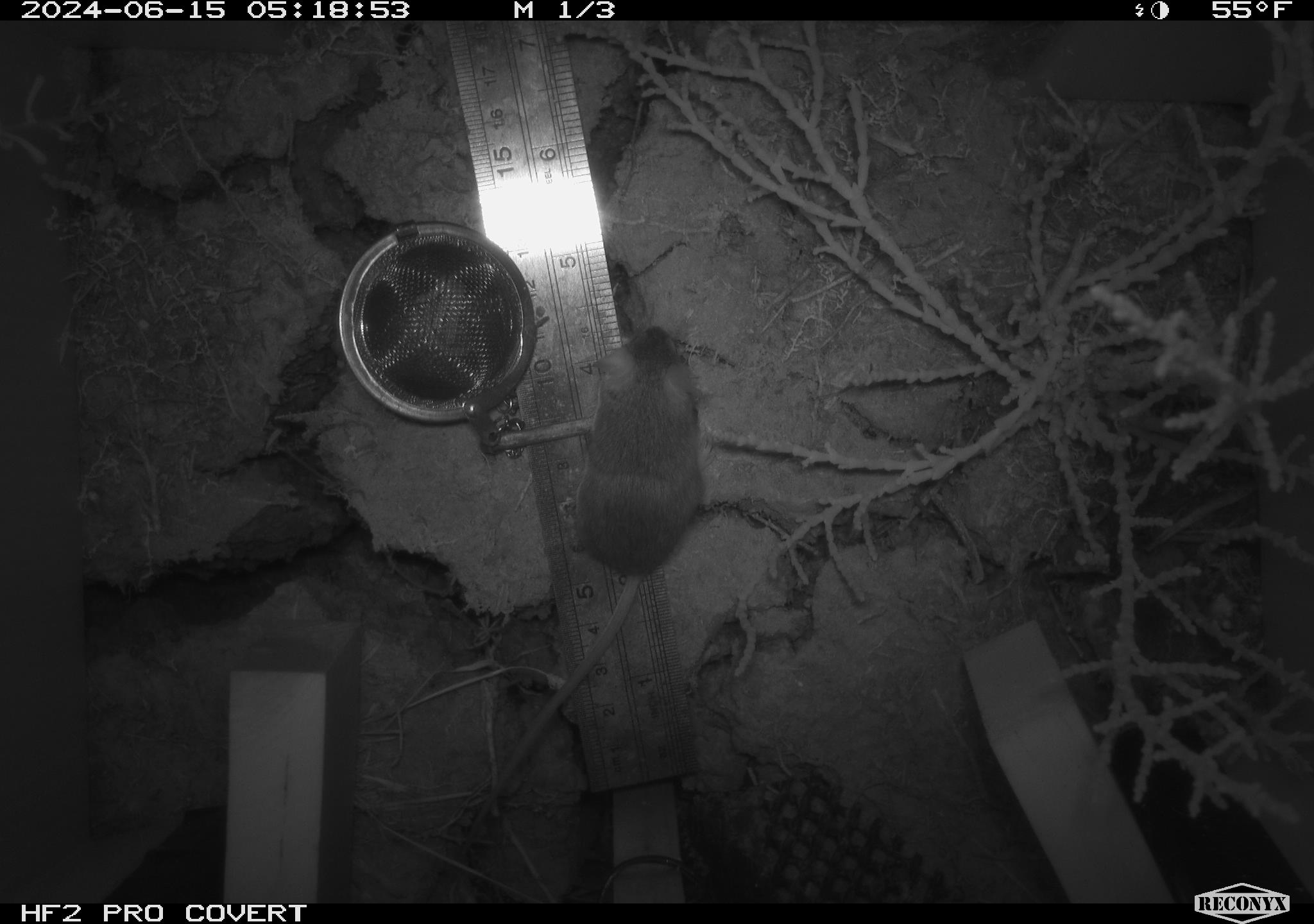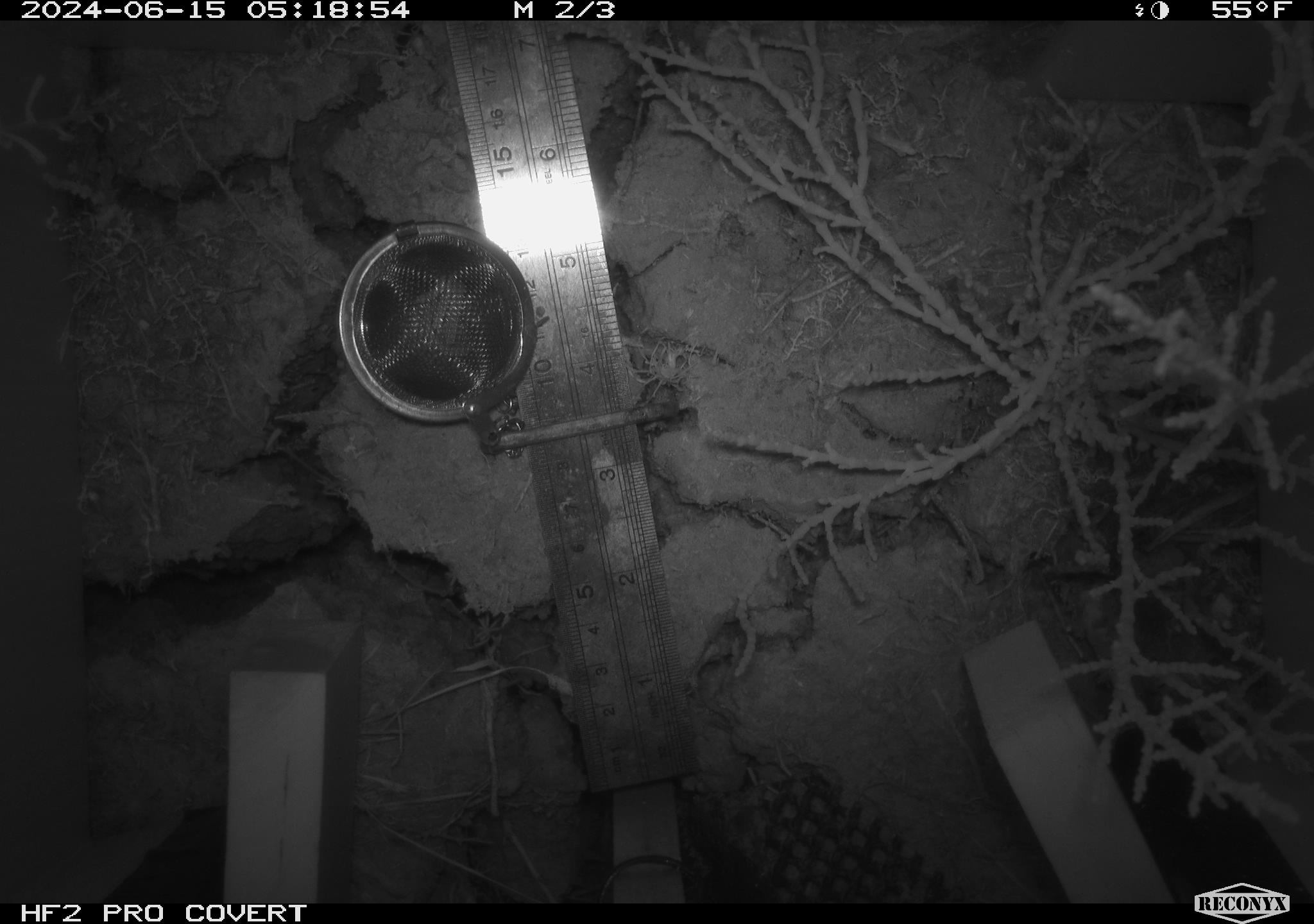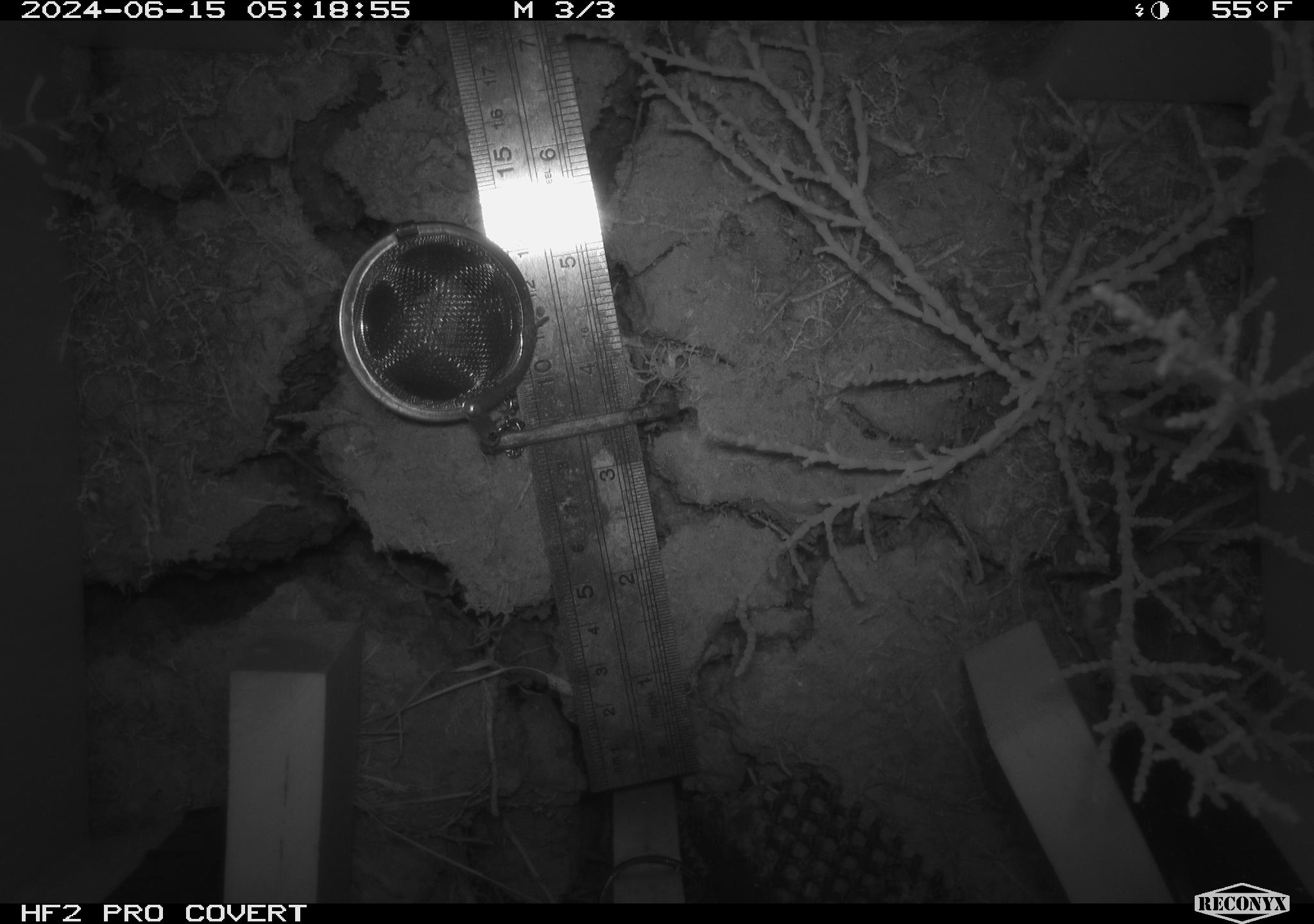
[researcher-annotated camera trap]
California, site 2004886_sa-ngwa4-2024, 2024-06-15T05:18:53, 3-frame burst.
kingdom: Animalia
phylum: Chordata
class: Mammalia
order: Rodentia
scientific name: Rodentia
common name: mouse species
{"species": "mouse species (Rodentia)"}